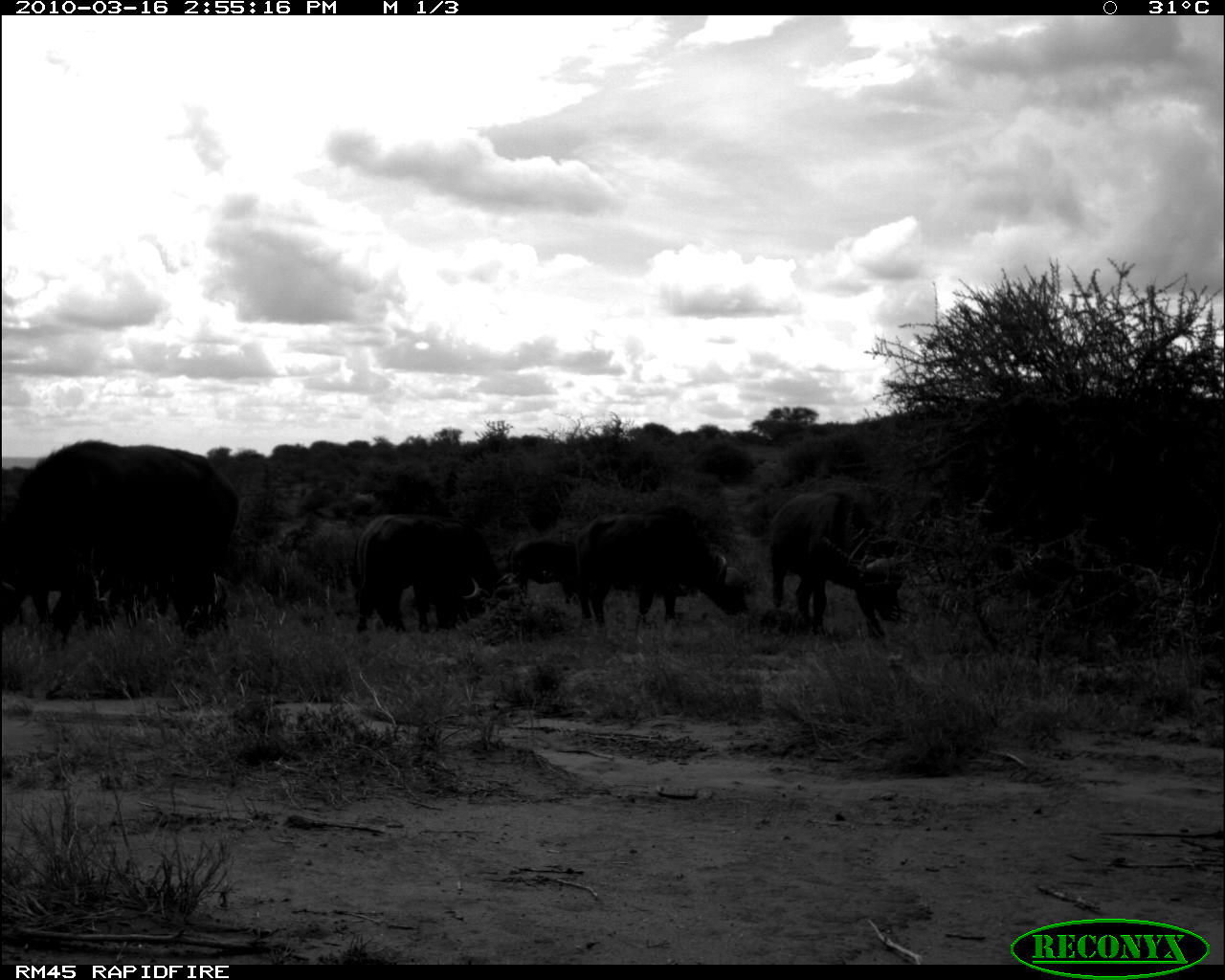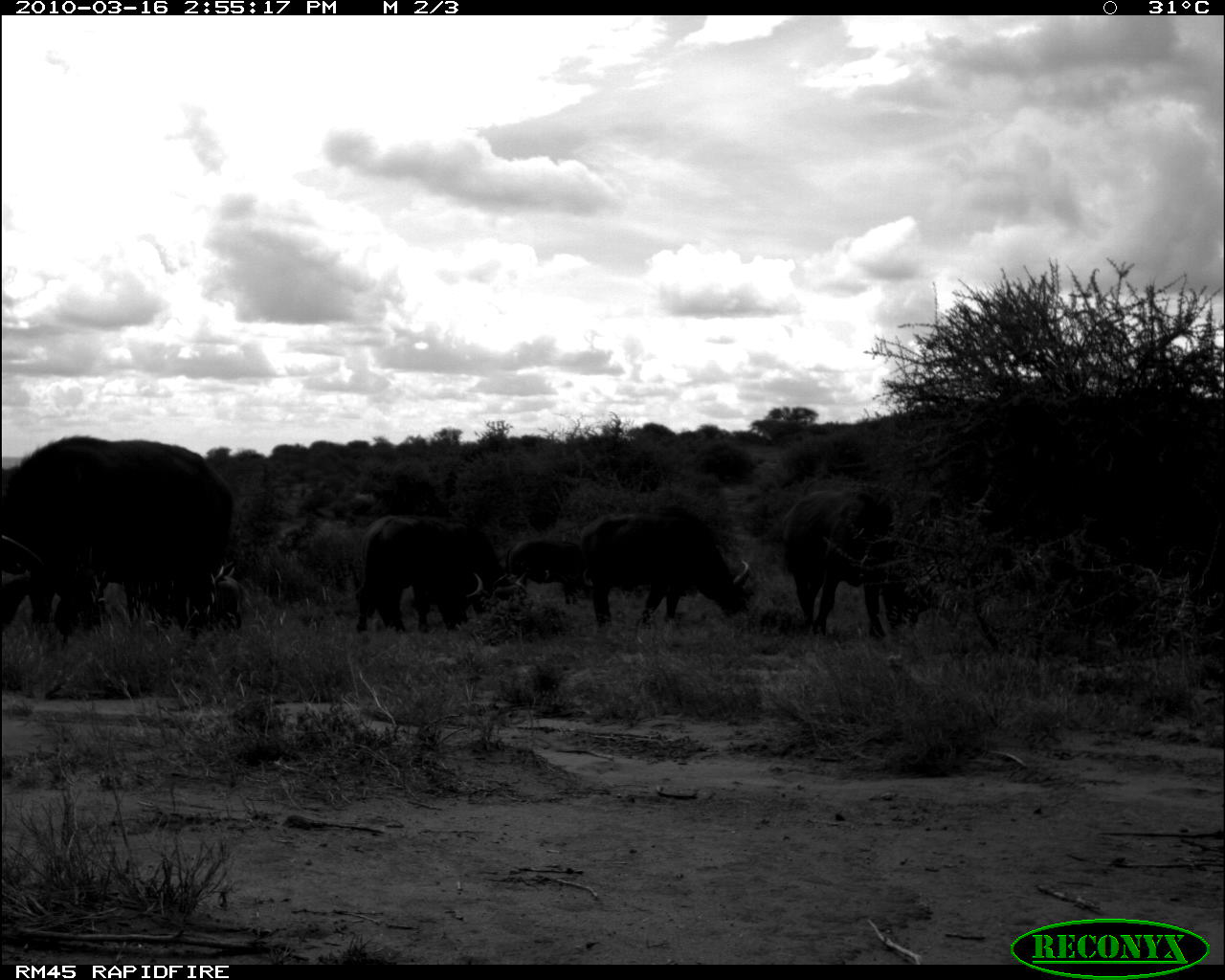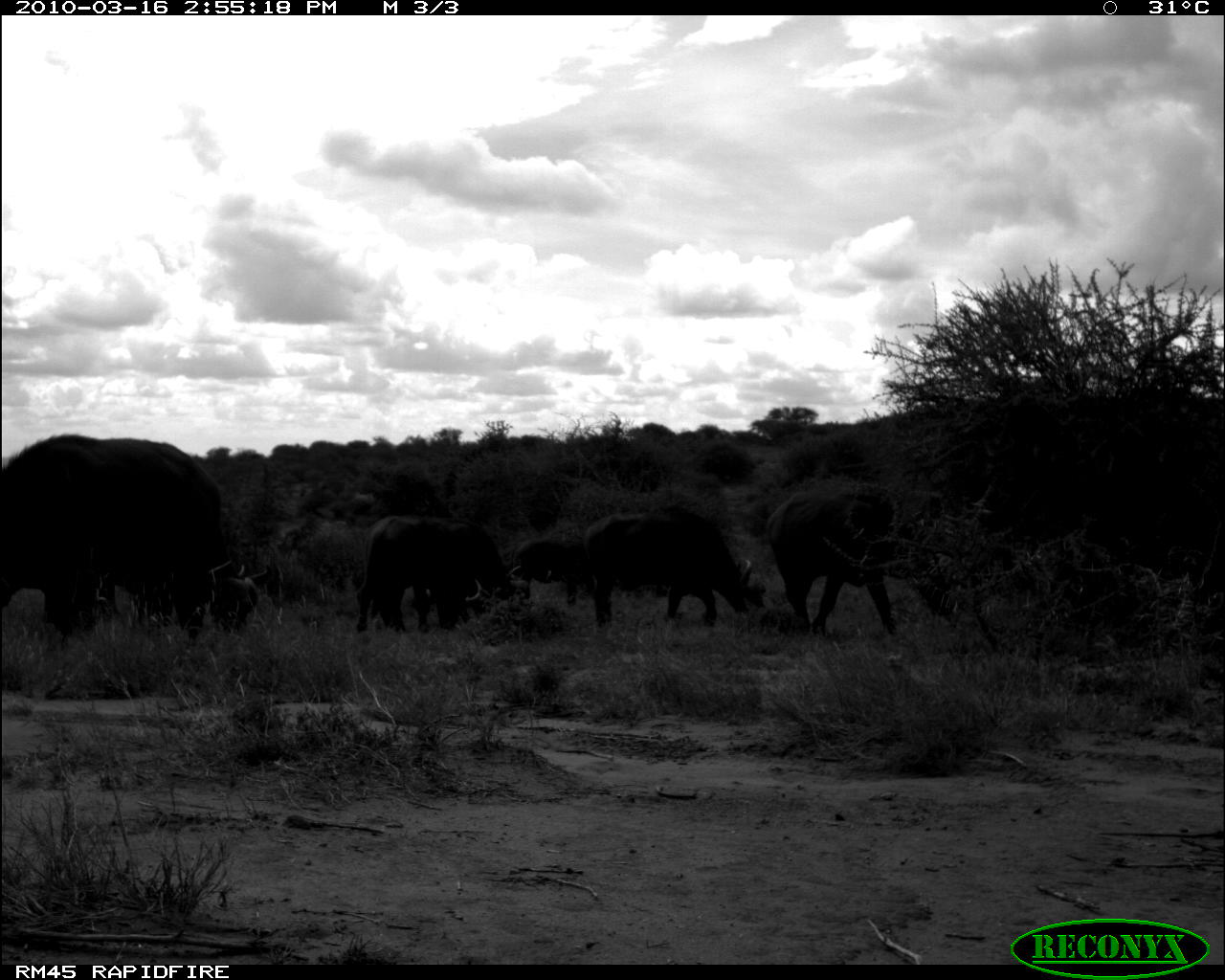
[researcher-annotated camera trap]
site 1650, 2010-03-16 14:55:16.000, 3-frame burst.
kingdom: Animalia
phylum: Chordata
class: Mammalia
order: Artiodactyla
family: Bovidae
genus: Syncerus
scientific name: Syncerus caffer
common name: african buffalo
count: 6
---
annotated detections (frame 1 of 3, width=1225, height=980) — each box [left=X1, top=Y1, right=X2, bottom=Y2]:
syncerus caffer: [left=0, top=440, right=242, bottom=646]; [left=763, top=486, right=923, bottom=649]; [left=570, top=504, right=753, bottom=632]; [left=347, top=511, right=485, bottom=637]; [left=507, top=533, right=575, bottom=606]; [left=447, top=515, right=506, bottom=595]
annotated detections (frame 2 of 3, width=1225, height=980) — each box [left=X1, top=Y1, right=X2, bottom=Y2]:
syncerus caffer: [left=4, top=435, right=234, bottom=630]; [left=782, top=490, right=943, bottom=639]; [left=578, top=505, right=753, bottom=631]; [left=350, top=512, right=484, bottom=634]; [left=51, top=557, right=247, bottom=633]; [left=449, top=519, right=530, bottom=602]; [left=504, top=535, right=594, bottom=605]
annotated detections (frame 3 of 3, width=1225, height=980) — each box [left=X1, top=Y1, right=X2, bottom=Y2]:
syncerus caffer: [left=0, top=431, right=219, bottom=638]; [left=582, top=504, right=768, bottom=631]; [left=766, top=486, right=902, bottom=637]; [left=97, top=542, right=273, bottom=636]; [left=353, top=516, right=481, bottom=632]; [left=453, top=514, right=532, bottom=601]; [left=512, top=534, right=597, bottom=607]